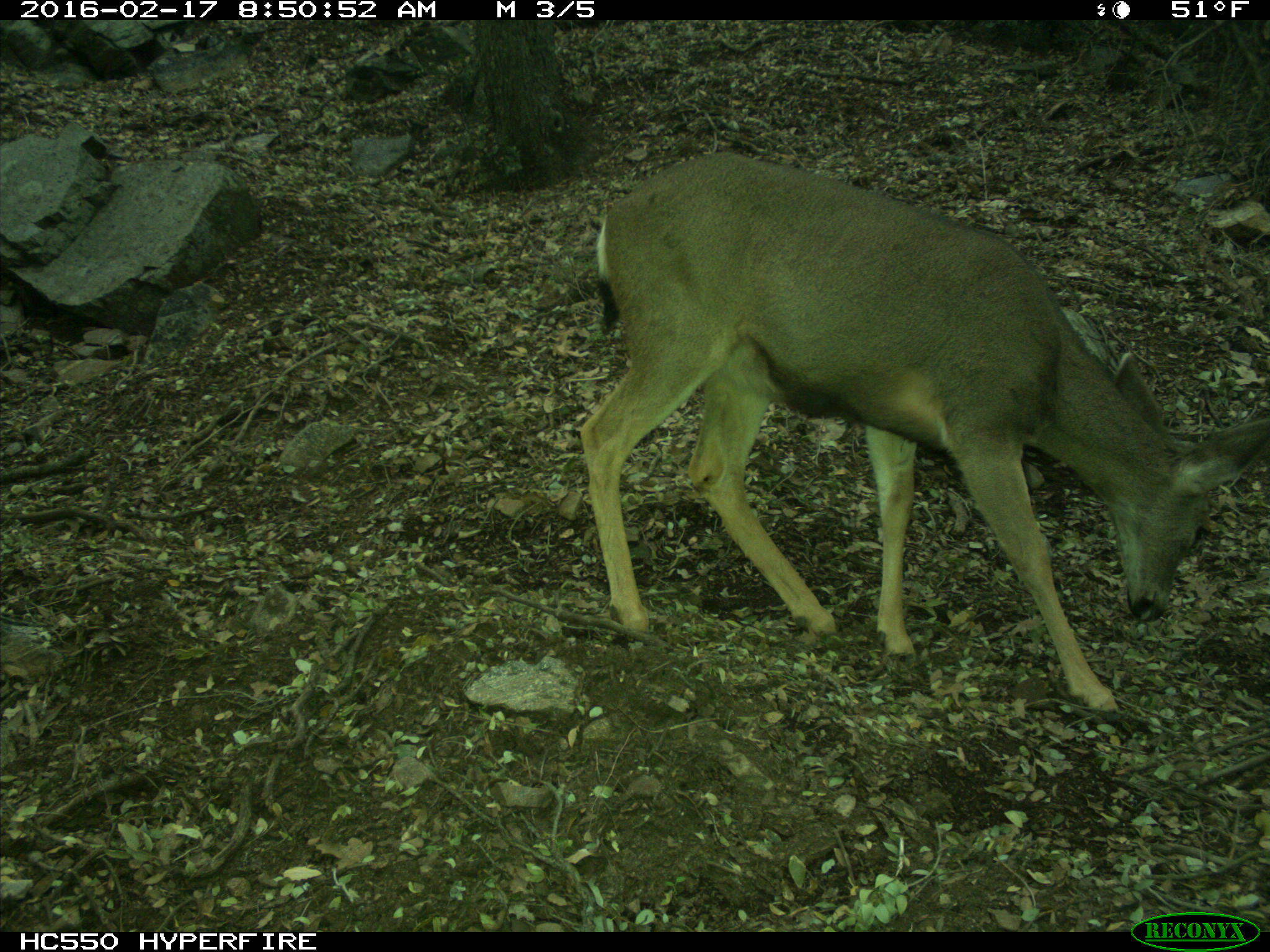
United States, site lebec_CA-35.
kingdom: Animalia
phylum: Chordata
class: Mammalia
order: Artiodactyla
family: Cervidae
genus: Odocoileus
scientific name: Odocoileus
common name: deer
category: unidentified deer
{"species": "unidentified deer (deer) (Odocoileus)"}